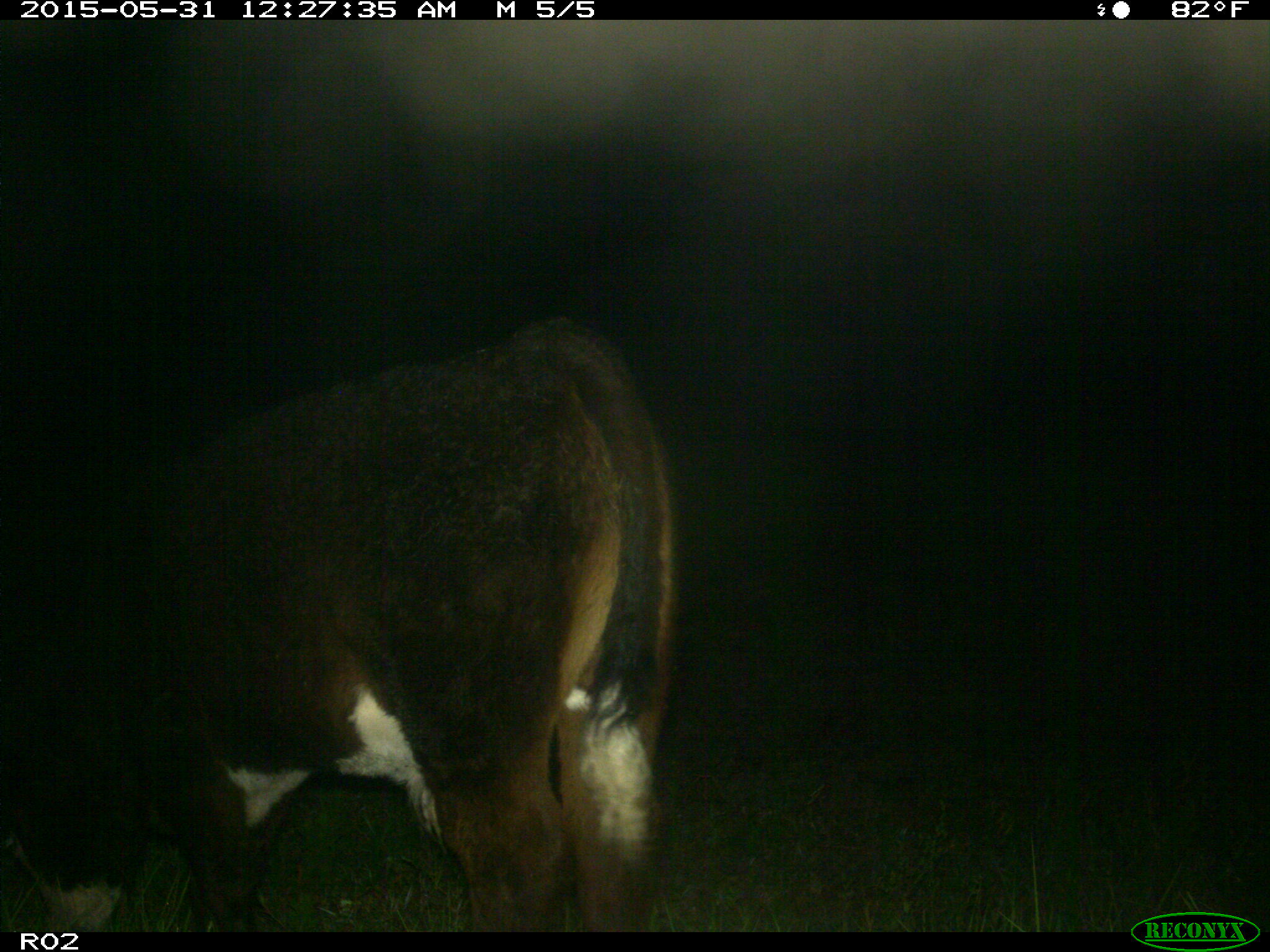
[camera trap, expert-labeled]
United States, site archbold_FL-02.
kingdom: Animalia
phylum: Chordata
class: Mammalia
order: Artiodactyla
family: Bovidae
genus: Bos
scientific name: Bos taurus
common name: domestic cow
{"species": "Bos taurus (domestic cow)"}